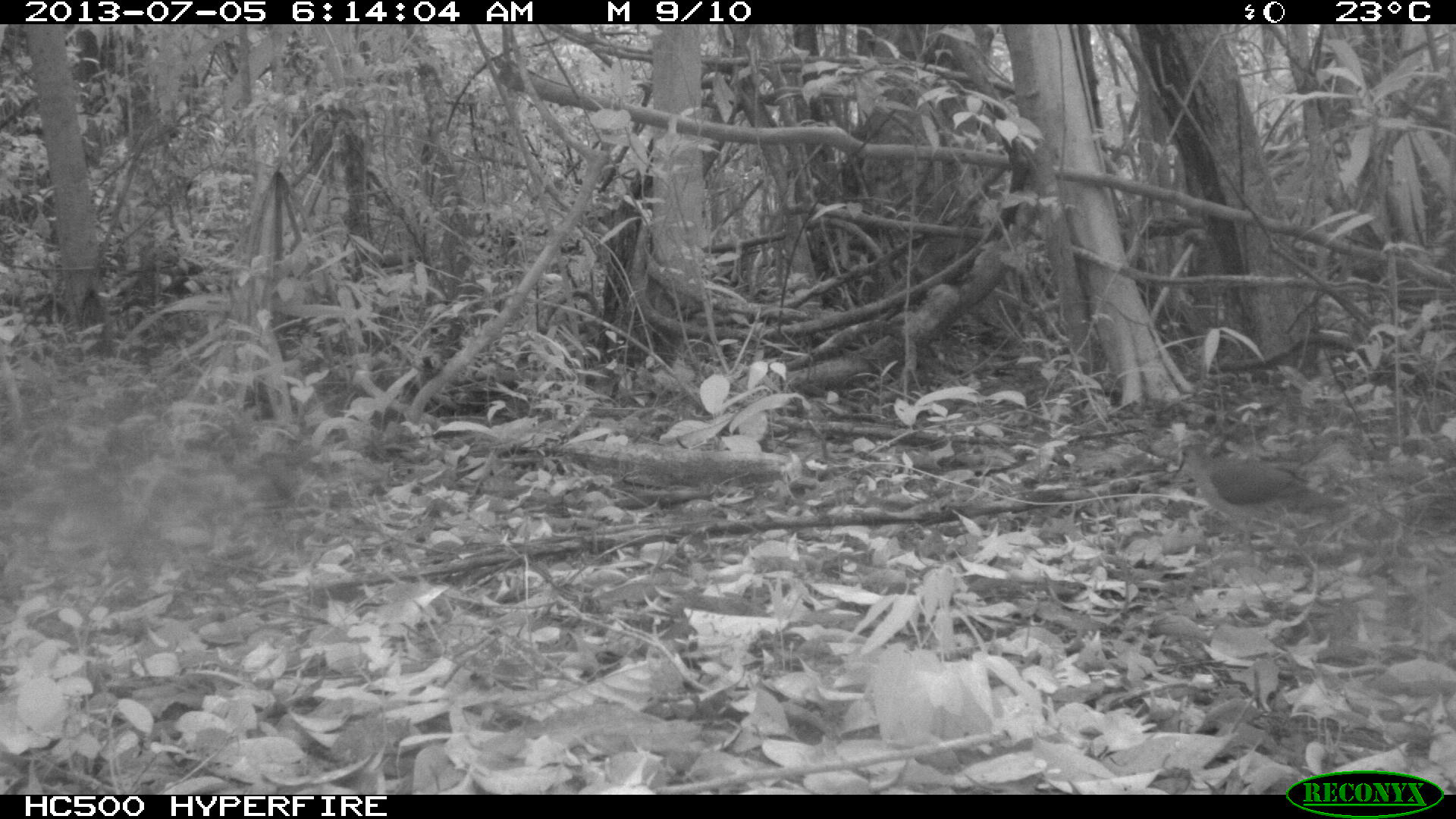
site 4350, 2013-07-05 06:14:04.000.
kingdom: Animalia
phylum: Chordata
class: Aves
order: Columbiformes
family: Columbidae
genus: Leptotila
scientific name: Leptotila plumbeiceps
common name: gray-headed dove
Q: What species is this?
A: Leptotila plumbeiceps (gray-headed dove).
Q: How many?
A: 1.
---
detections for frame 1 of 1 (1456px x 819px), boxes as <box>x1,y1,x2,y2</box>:
leptotila plumbeiceps: <box>1171,439,1352,573</box>